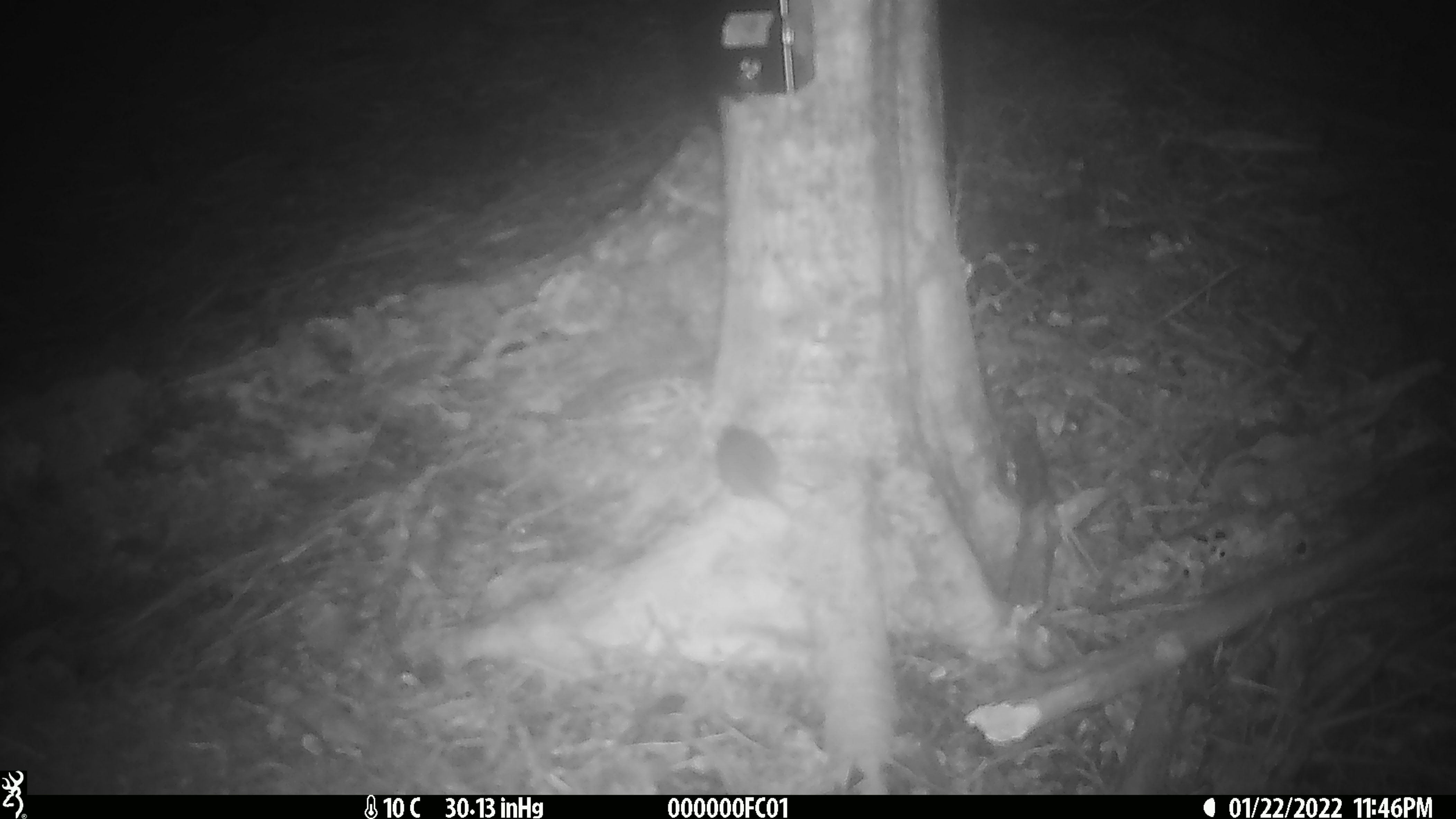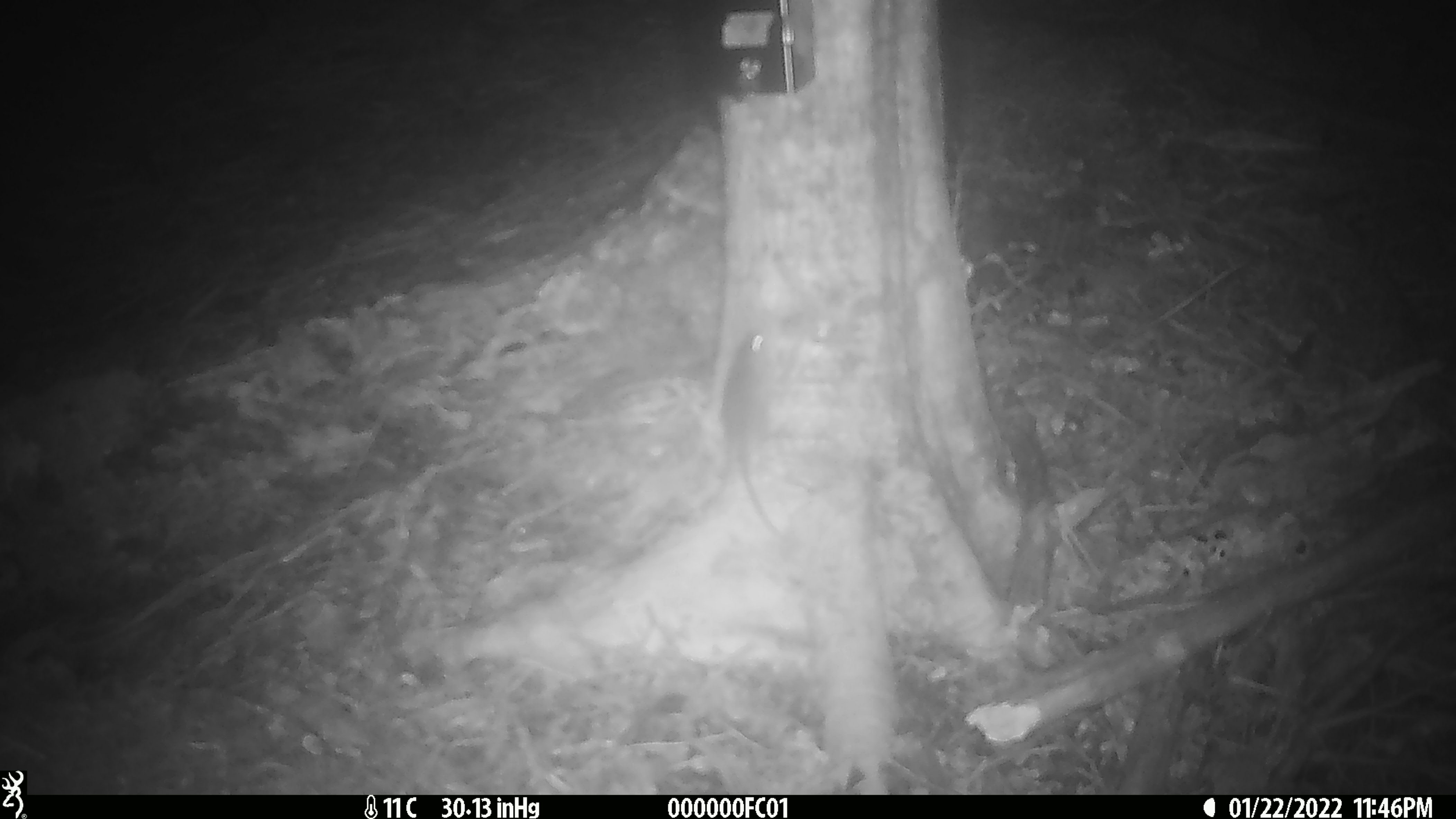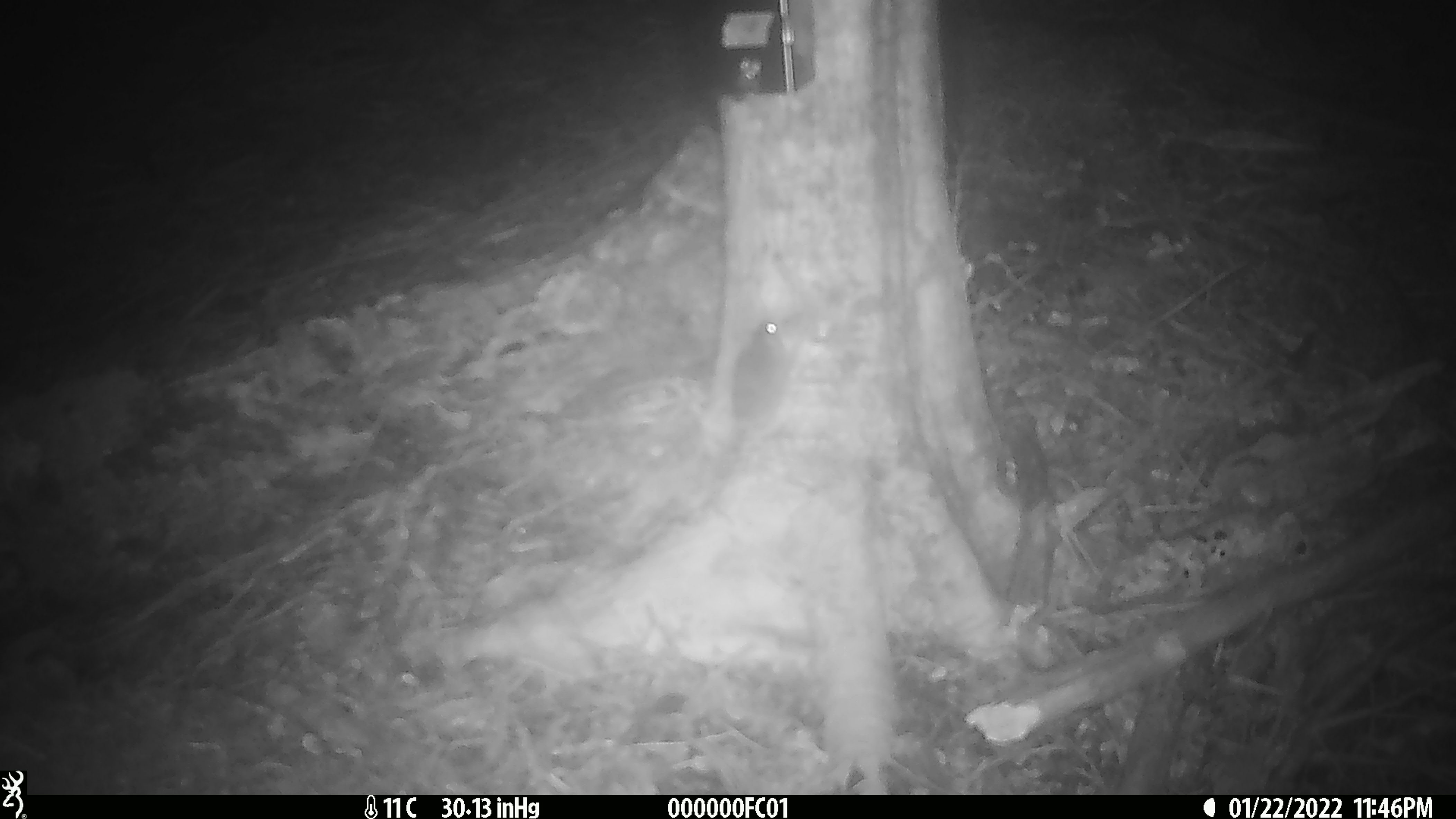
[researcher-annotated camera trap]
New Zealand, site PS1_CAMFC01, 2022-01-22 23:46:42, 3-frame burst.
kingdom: Animalia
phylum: Chordata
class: Mammalia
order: Rodentia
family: Muridae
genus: Mus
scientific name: Mus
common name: mouse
Mouse (Mus).